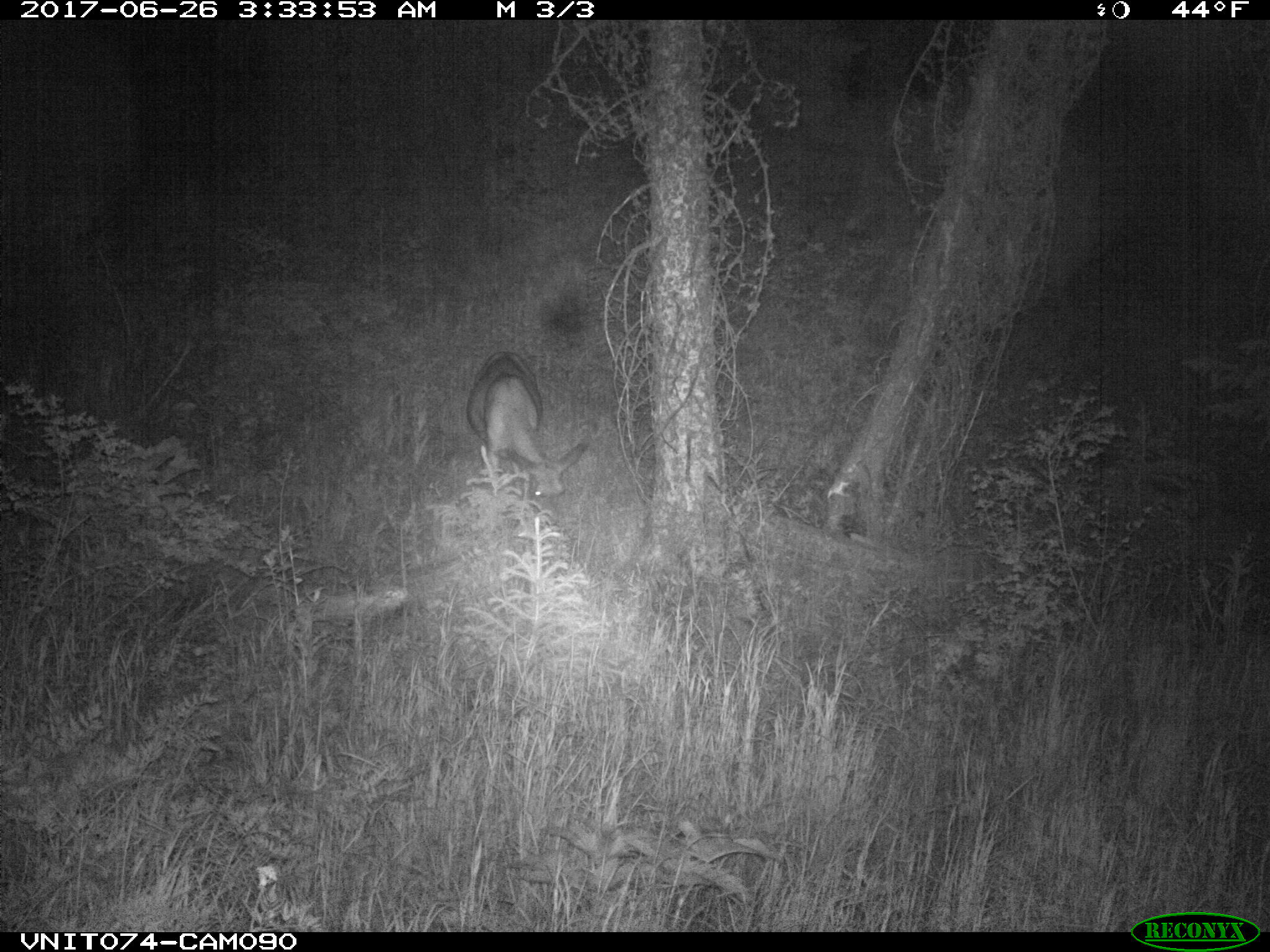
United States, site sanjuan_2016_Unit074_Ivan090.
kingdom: Animalia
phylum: Chordata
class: Mammalia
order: Artiodactyla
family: Cervidae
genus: Odocoileus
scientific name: Odocoileus hemionus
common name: mule deer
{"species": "Odocoileus hemionus (mule deer)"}